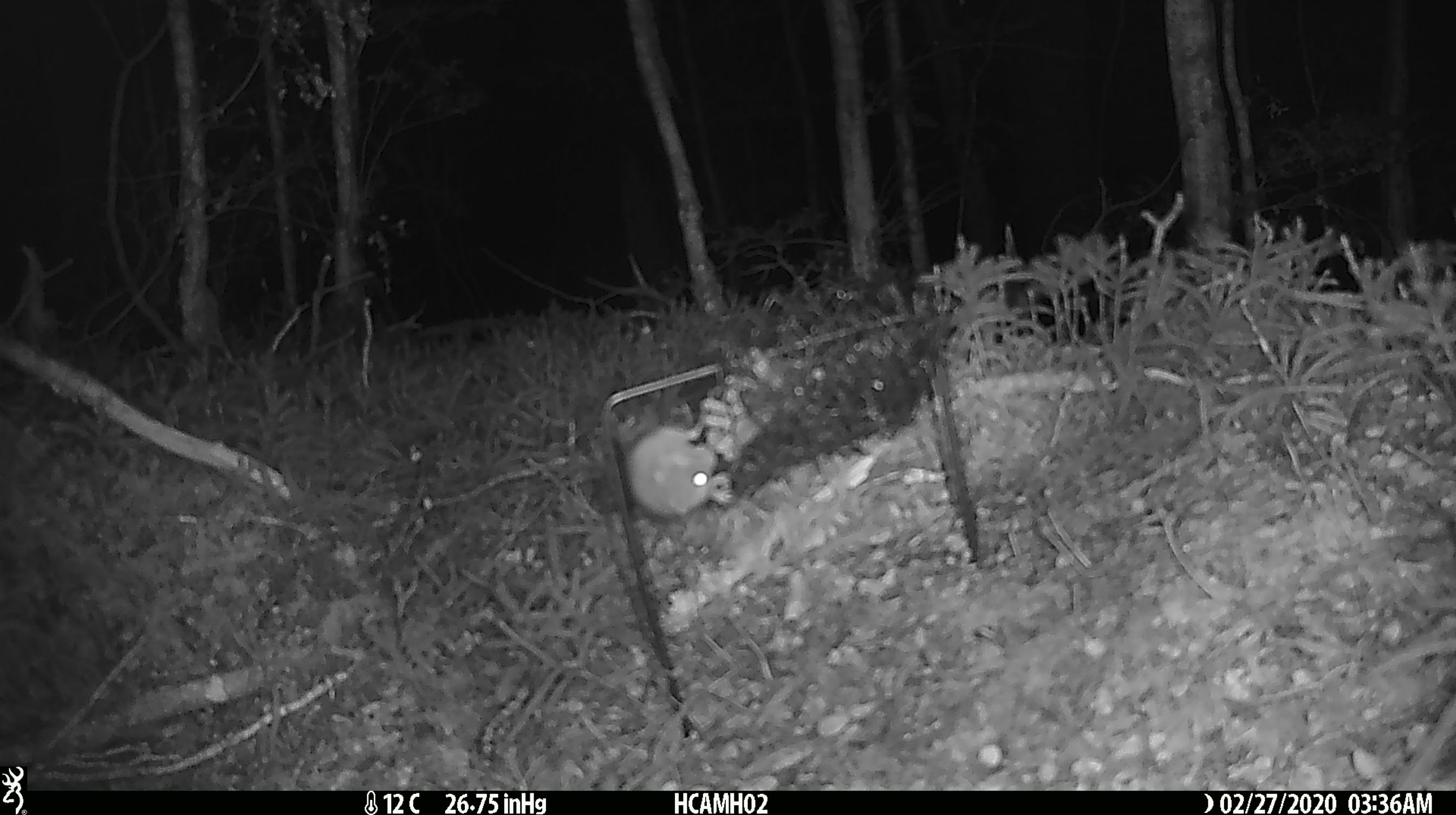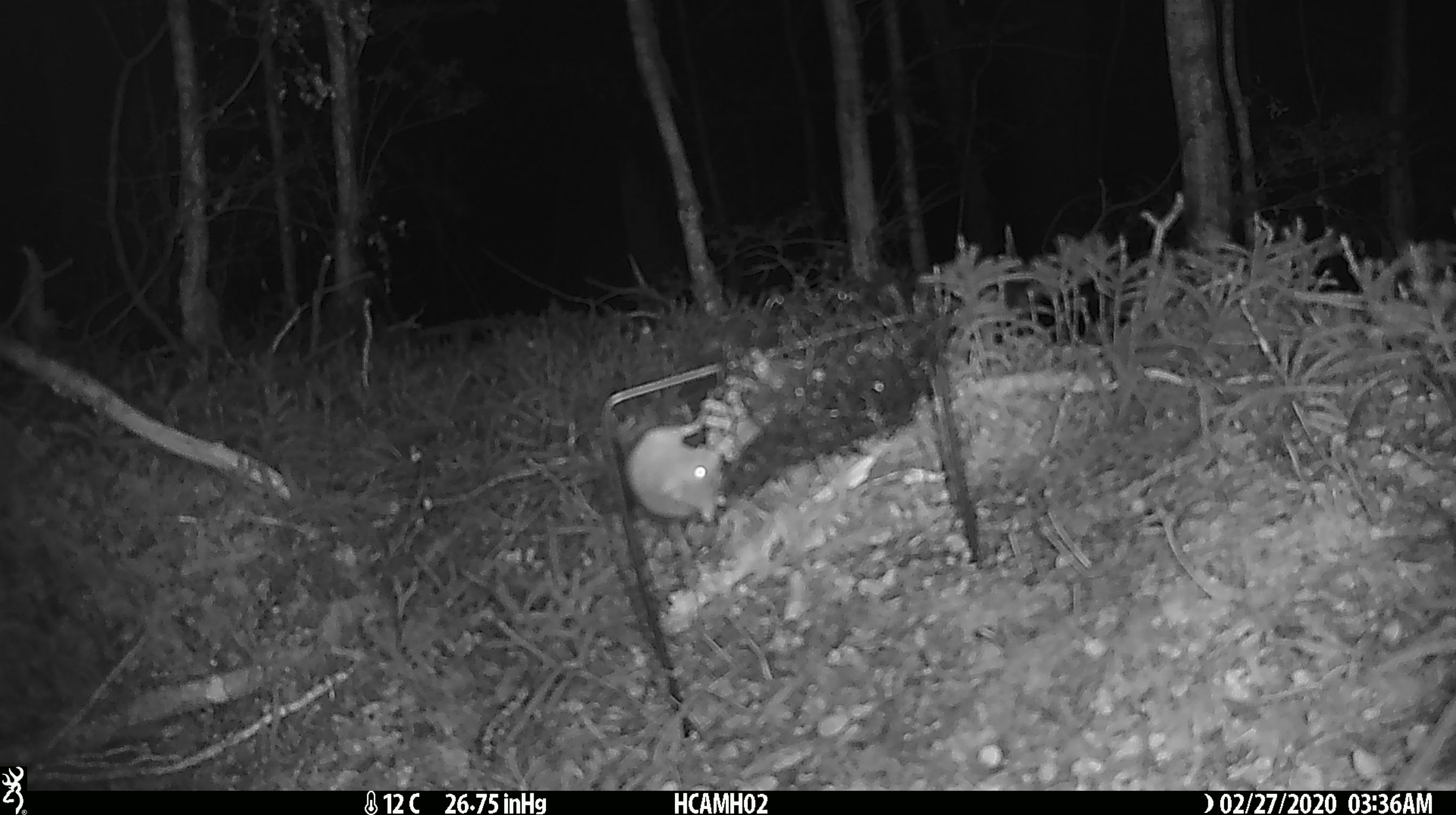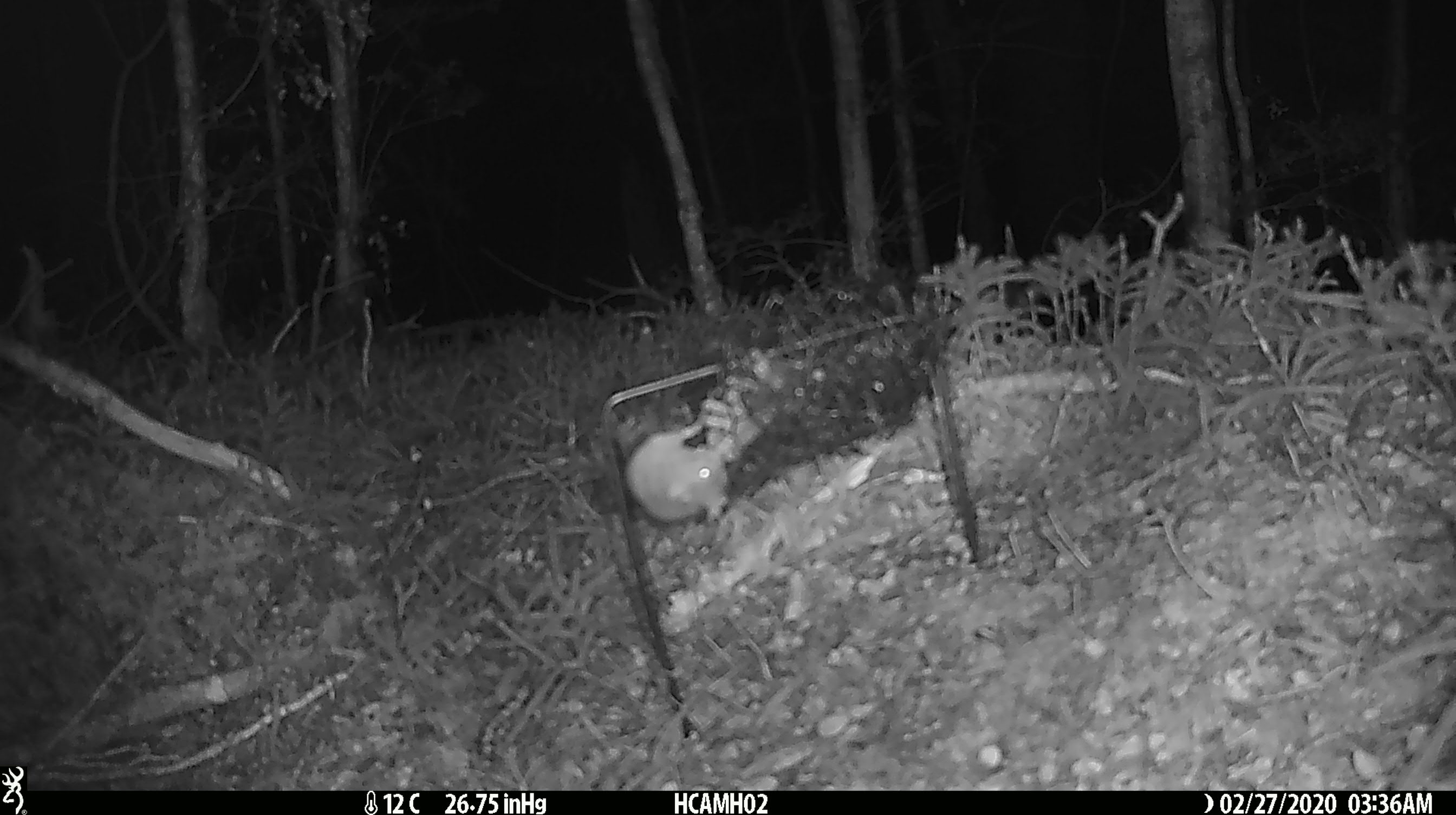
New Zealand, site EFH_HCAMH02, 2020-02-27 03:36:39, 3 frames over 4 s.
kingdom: Animalia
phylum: Chordata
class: Mammalia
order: Rodentia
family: Muridae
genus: Mus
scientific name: Mus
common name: mouse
Mouse (Mus).